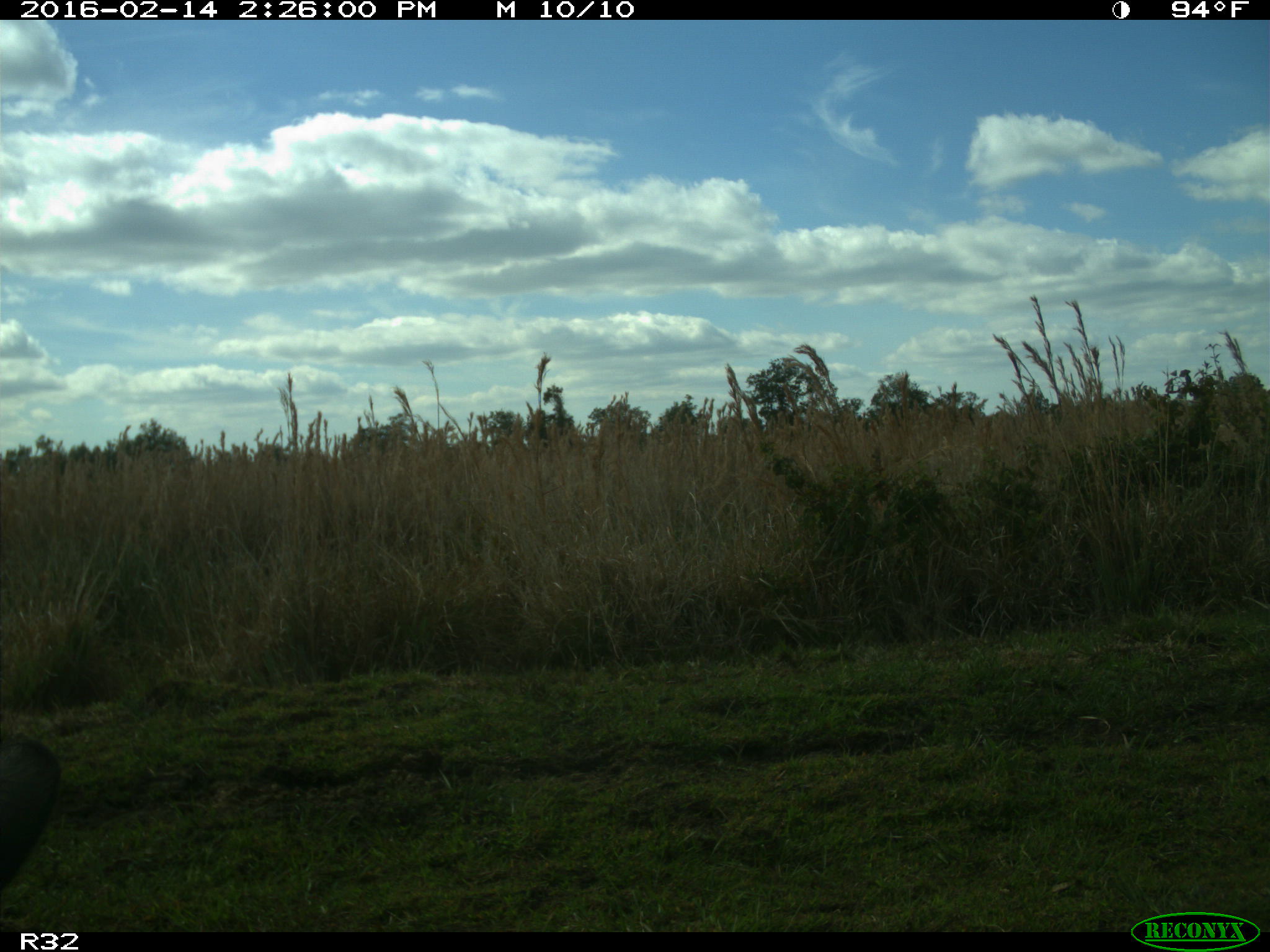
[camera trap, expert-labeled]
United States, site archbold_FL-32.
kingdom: Animalia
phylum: Chordata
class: Mammalia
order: Artiodactyla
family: Bovidae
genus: Bos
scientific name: Bos taurus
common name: domestic cow